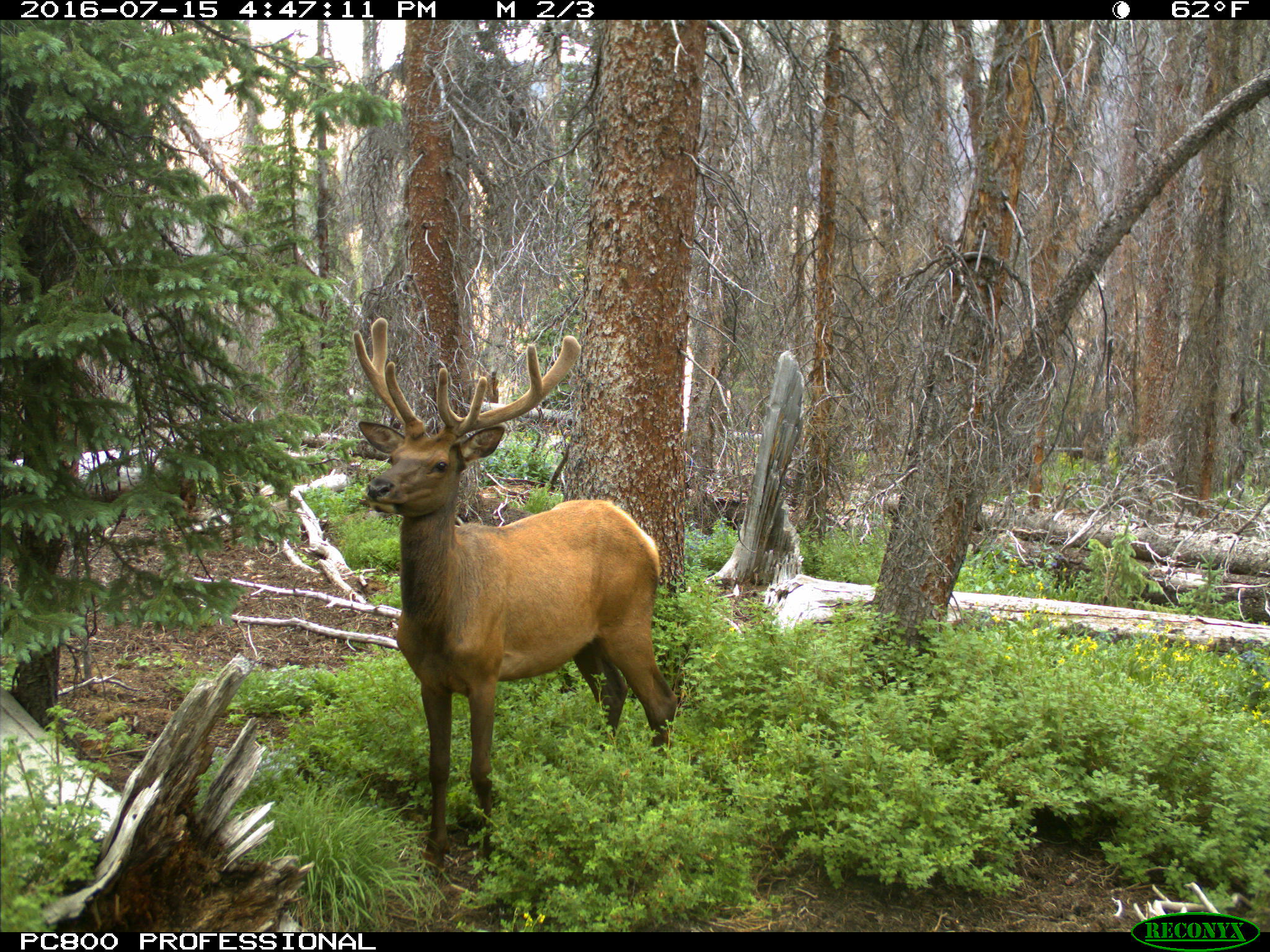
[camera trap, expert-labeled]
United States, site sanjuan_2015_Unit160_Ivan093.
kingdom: Animalia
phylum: Chordata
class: Mammalia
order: Artiodactyla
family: Cervidae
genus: Cervus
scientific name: Cervus elaphus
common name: red deer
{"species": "Cervus elaphus (red deer)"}